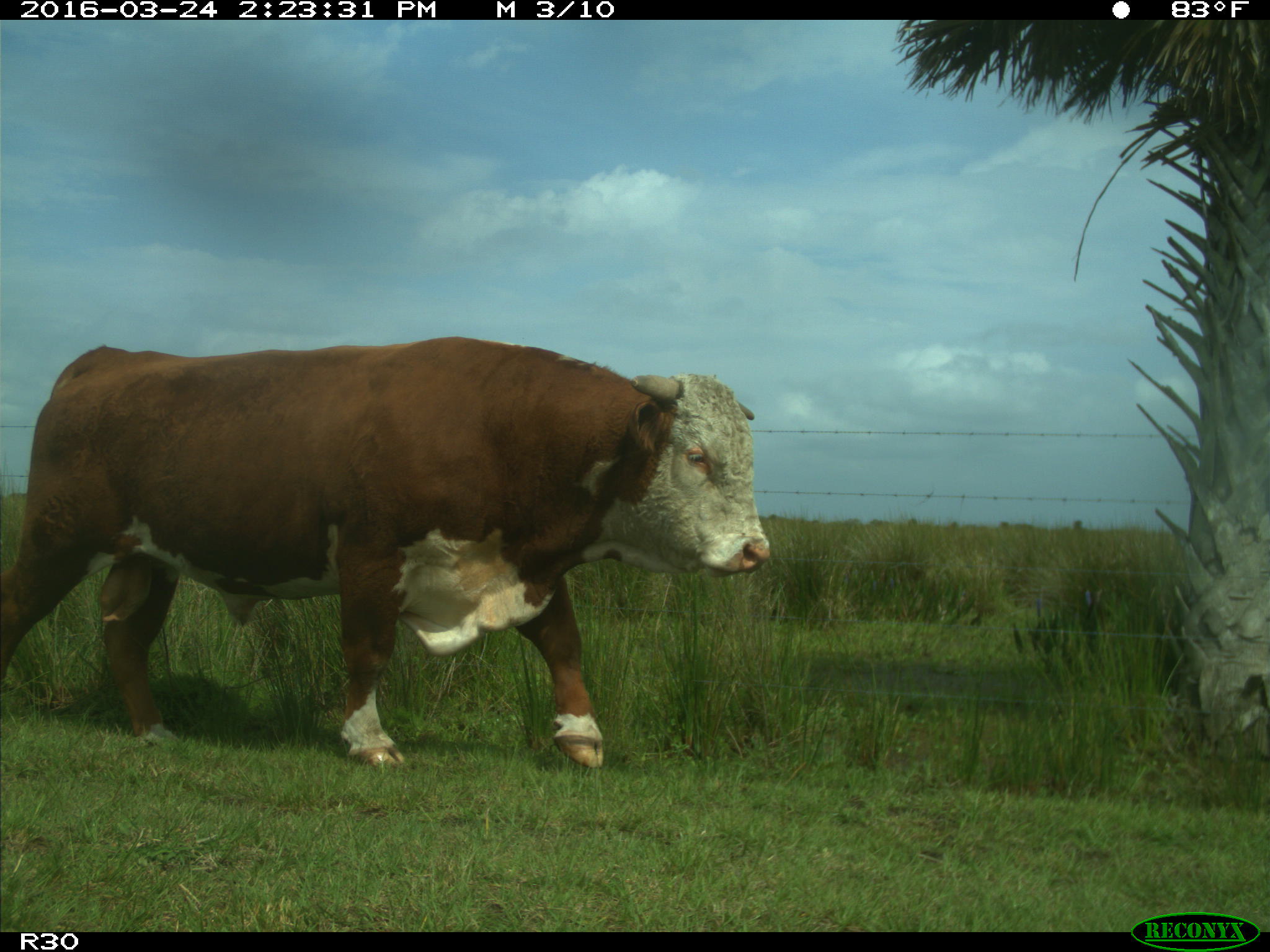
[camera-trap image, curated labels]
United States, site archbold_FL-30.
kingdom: Animalia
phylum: Chordata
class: Mammalia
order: Artiodactyla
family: Bovidae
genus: Bos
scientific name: Bos taurus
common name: domestic cow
Bos taurus (domestic cow).